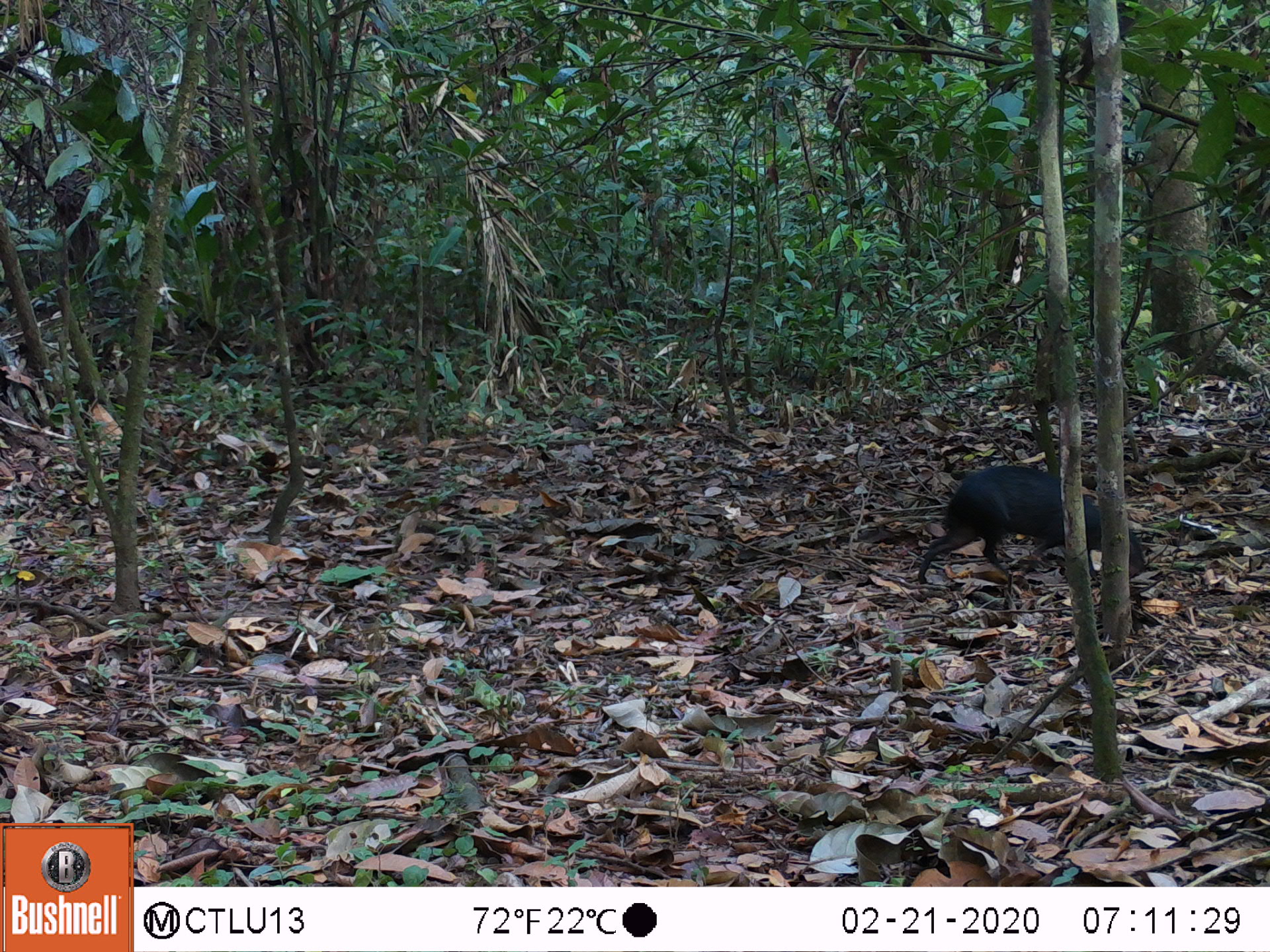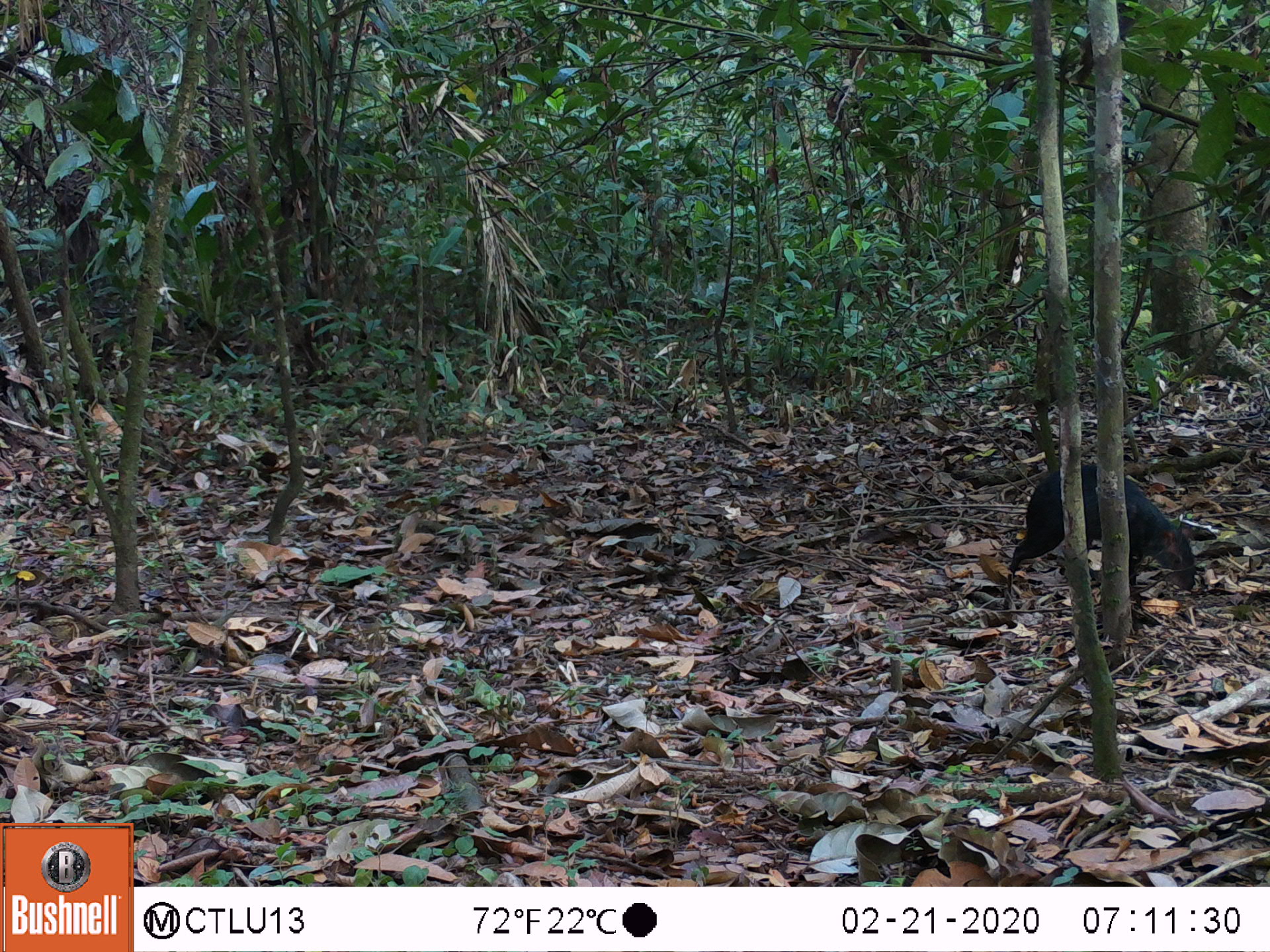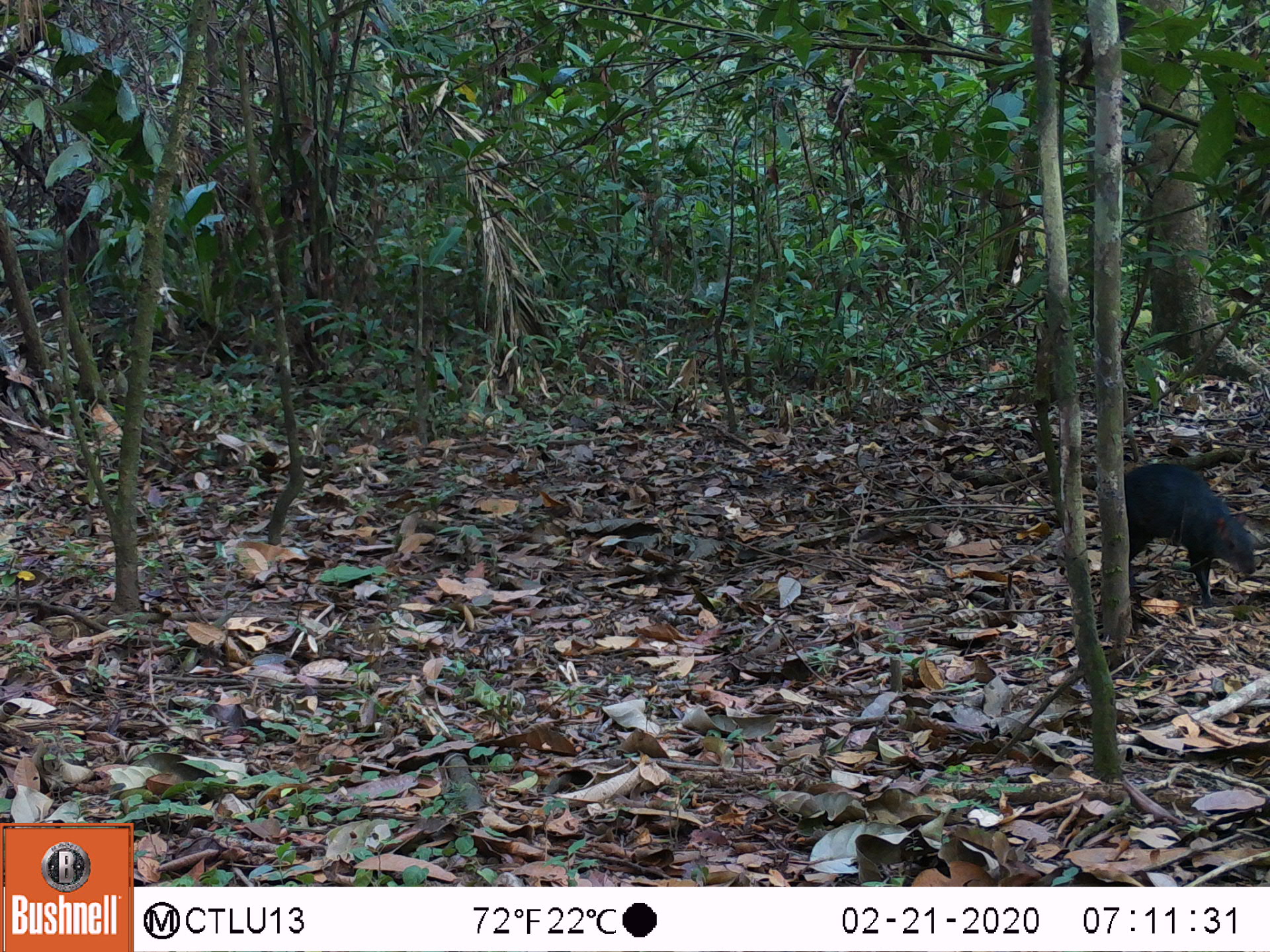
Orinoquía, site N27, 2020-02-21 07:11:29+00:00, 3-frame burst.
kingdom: Animalia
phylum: Chordata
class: Mammalia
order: Rodentia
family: Dasyproctidae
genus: Dasyprocta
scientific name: Dasyprocta fuliginosa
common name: black agouti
Black agouti (Dasyprocta fuliginosa).